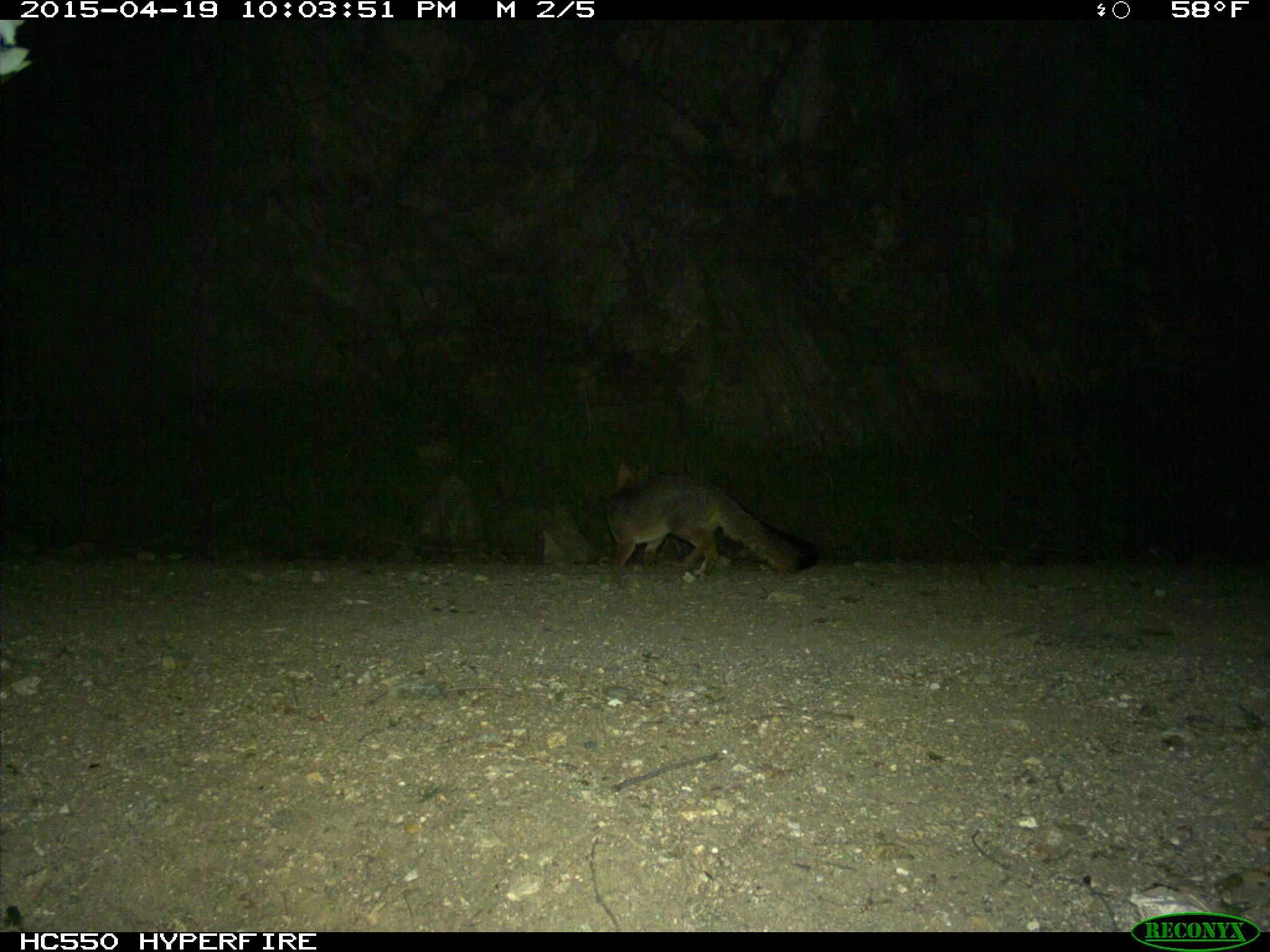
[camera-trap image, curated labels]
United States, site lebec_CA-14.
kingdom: Animalia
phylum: Chordata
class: Mammalia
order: Carnivora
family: Canidae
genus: Urocyon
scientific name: Urocyon cinereoargenteus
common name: gray fox